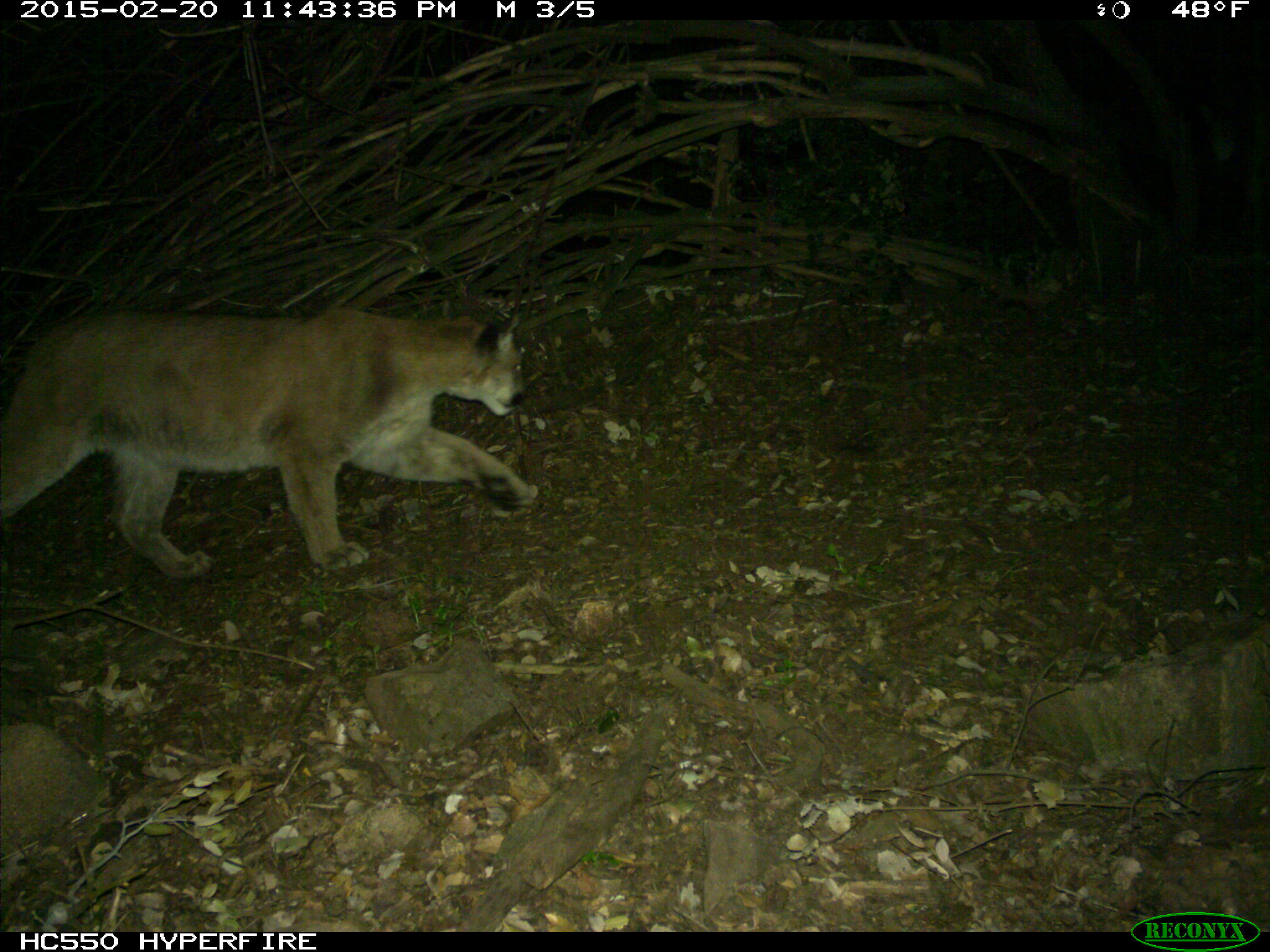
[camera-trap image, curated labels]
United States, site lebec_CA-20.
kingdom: Animalia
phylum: Chordata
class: Mammalia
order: Carnivora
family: Felidae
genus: Puma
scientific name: Puma concolor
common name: mountain lion